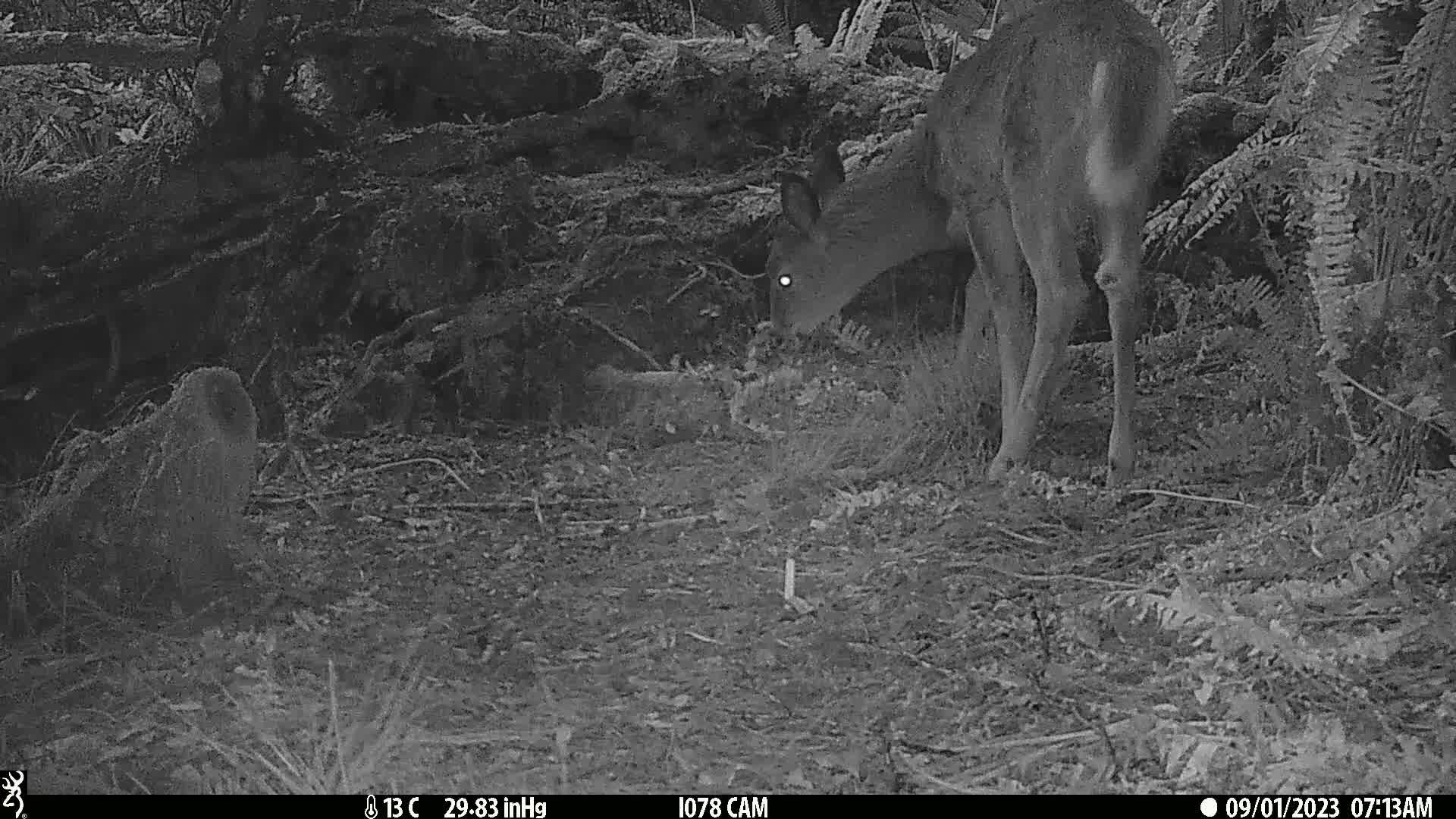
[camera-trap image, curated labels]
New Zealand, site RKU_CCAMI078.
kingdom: Animalia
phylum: Chordata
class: Mammalia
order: Artiodactyla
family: Cervidae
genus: Odocoileus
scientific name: Odocoileus virginianus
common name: white-tailed deer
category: white tailed deer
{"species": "white tailed deer (white-tailed deer) (Odocoileus virginianus)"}